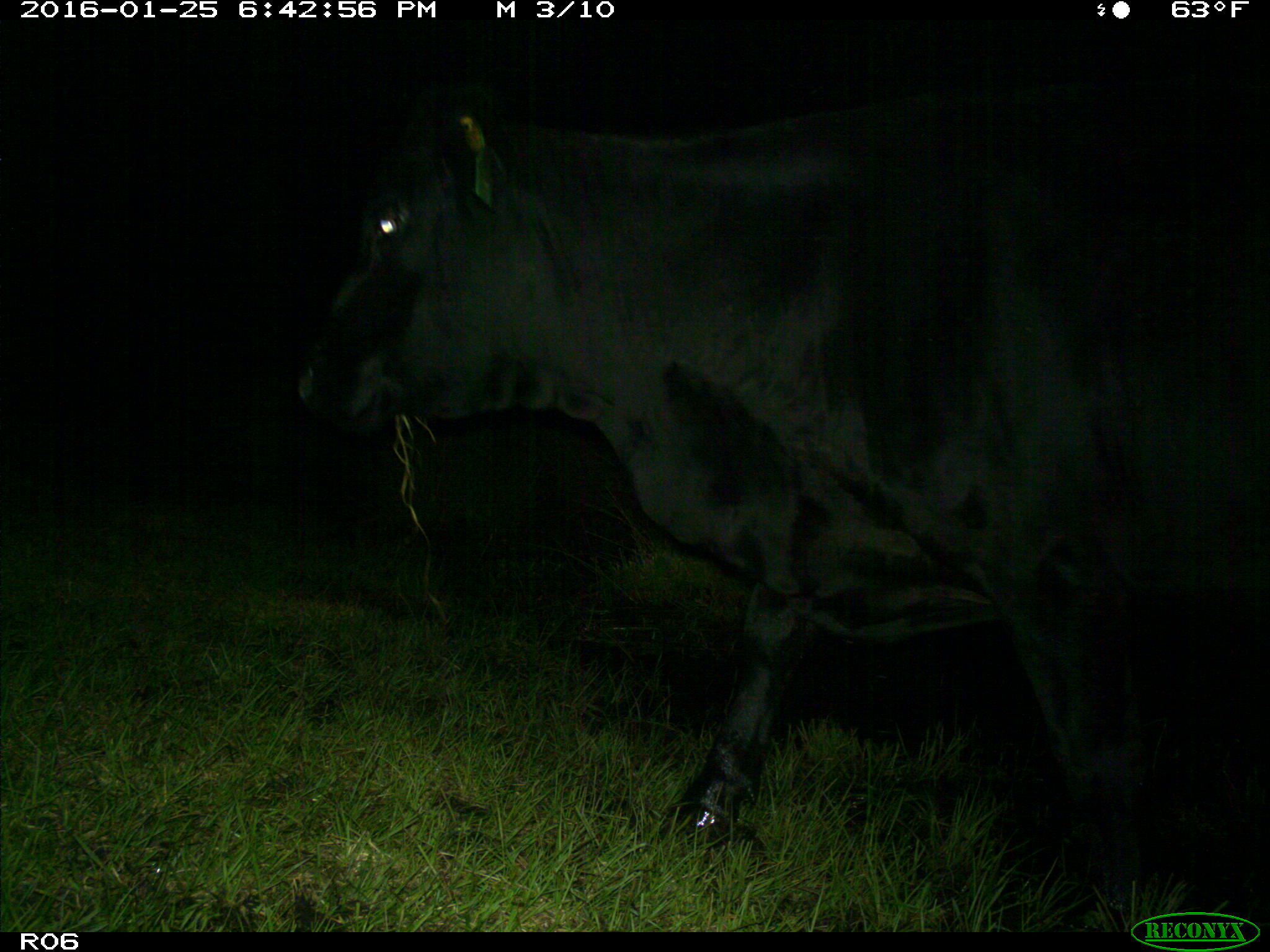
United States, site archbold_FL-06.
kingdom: Animalia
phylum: Chordata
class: Mammalia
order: Artiodactyla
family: Bovidae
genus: Bos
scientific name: Bos taurus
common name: domestic cow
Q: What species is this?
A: Bos taurus (domestic cow).